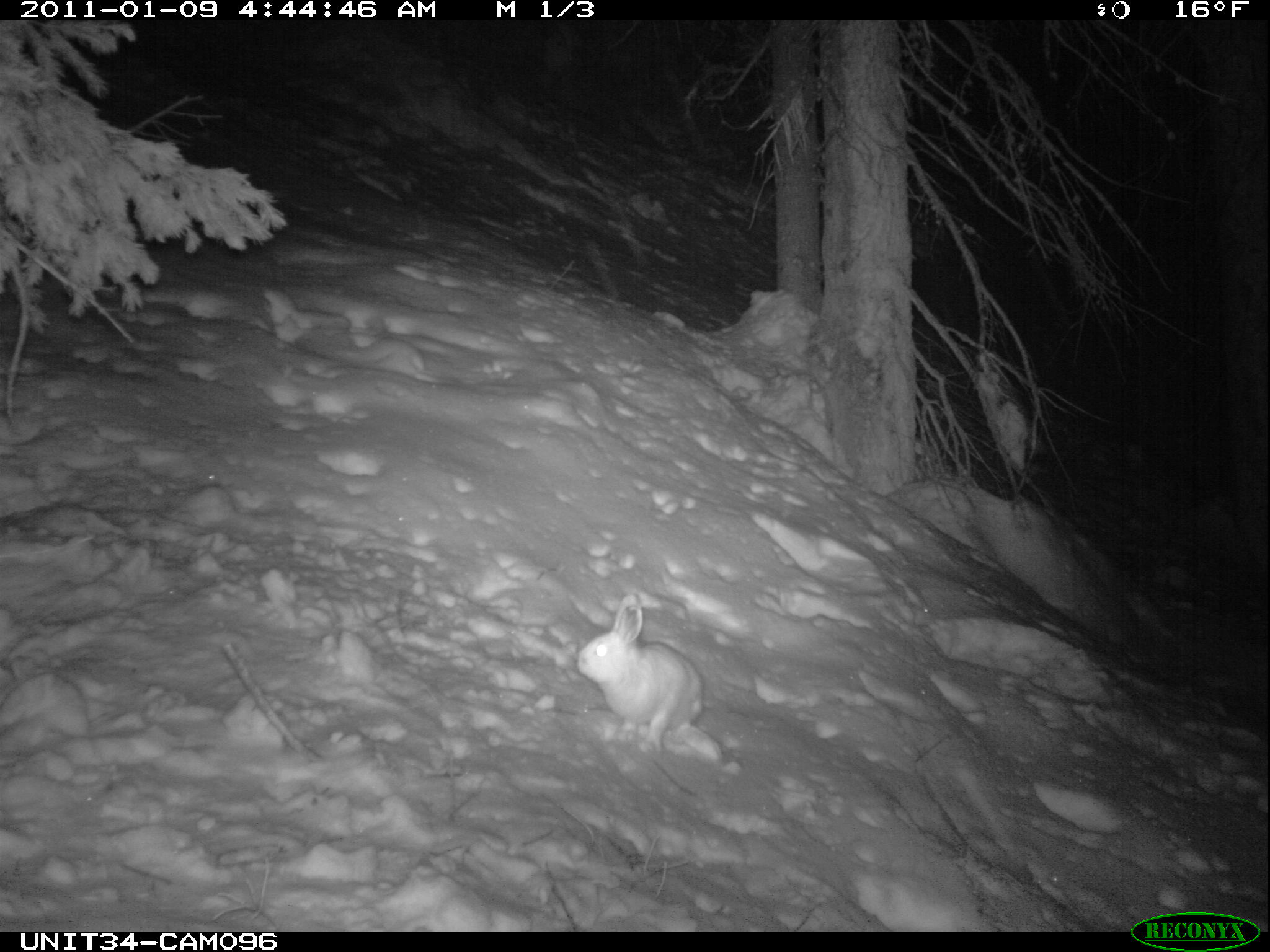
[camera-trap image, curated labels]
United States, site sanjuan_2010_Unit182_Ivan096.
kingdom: Animalia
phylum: Chordata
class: Mammalia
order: Lagomorpha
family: Leporidae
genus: Lepus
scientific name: Lepus americanus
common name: snowshoe hare